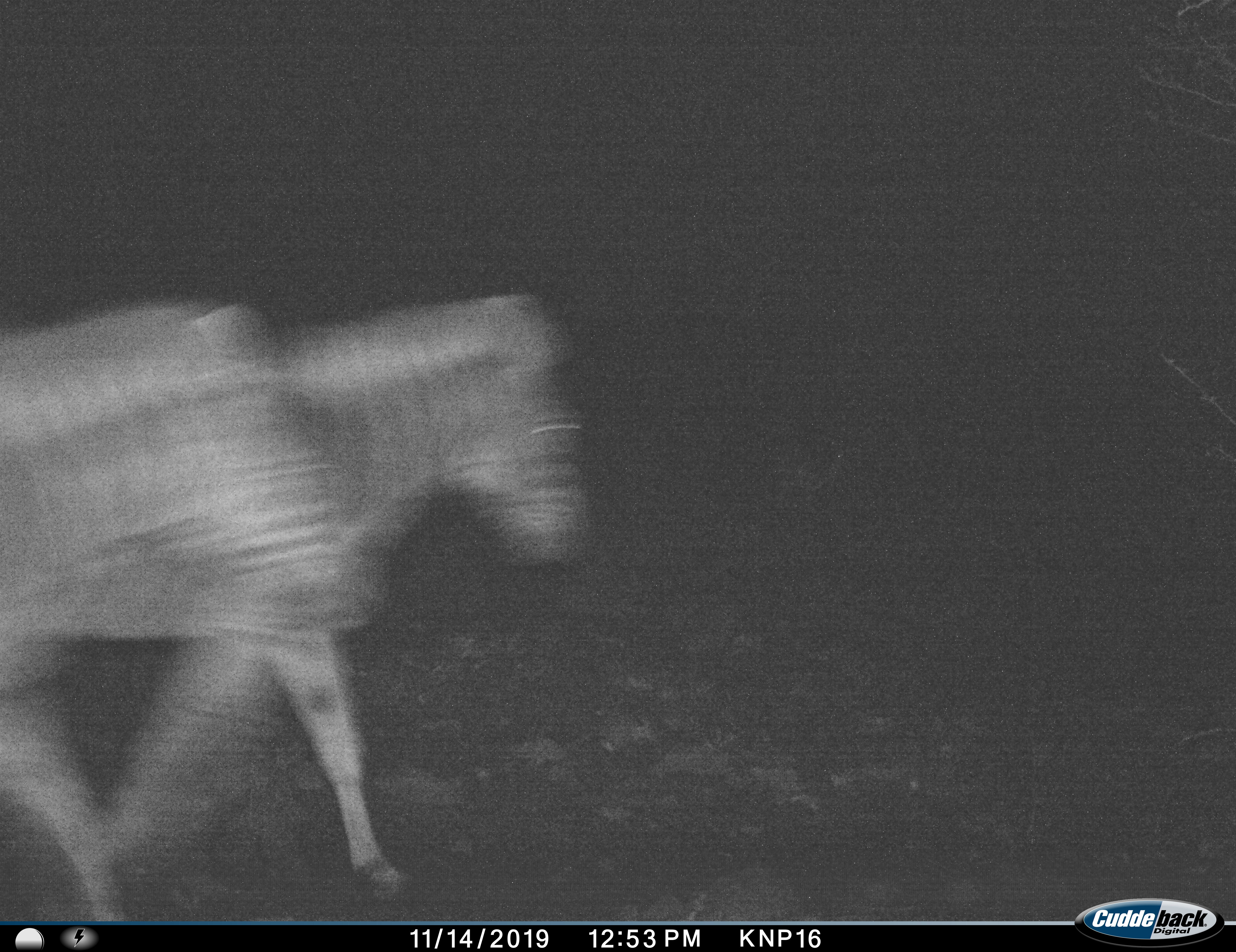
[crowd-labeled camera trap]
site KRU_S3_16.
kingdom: Animalia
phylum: Chordata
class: Mammalia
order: Perissodactyla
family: Equidae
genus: Equus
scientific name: Equus quagga burchellii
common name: burchell's zebra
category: zebraburchells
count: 2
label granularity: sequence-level